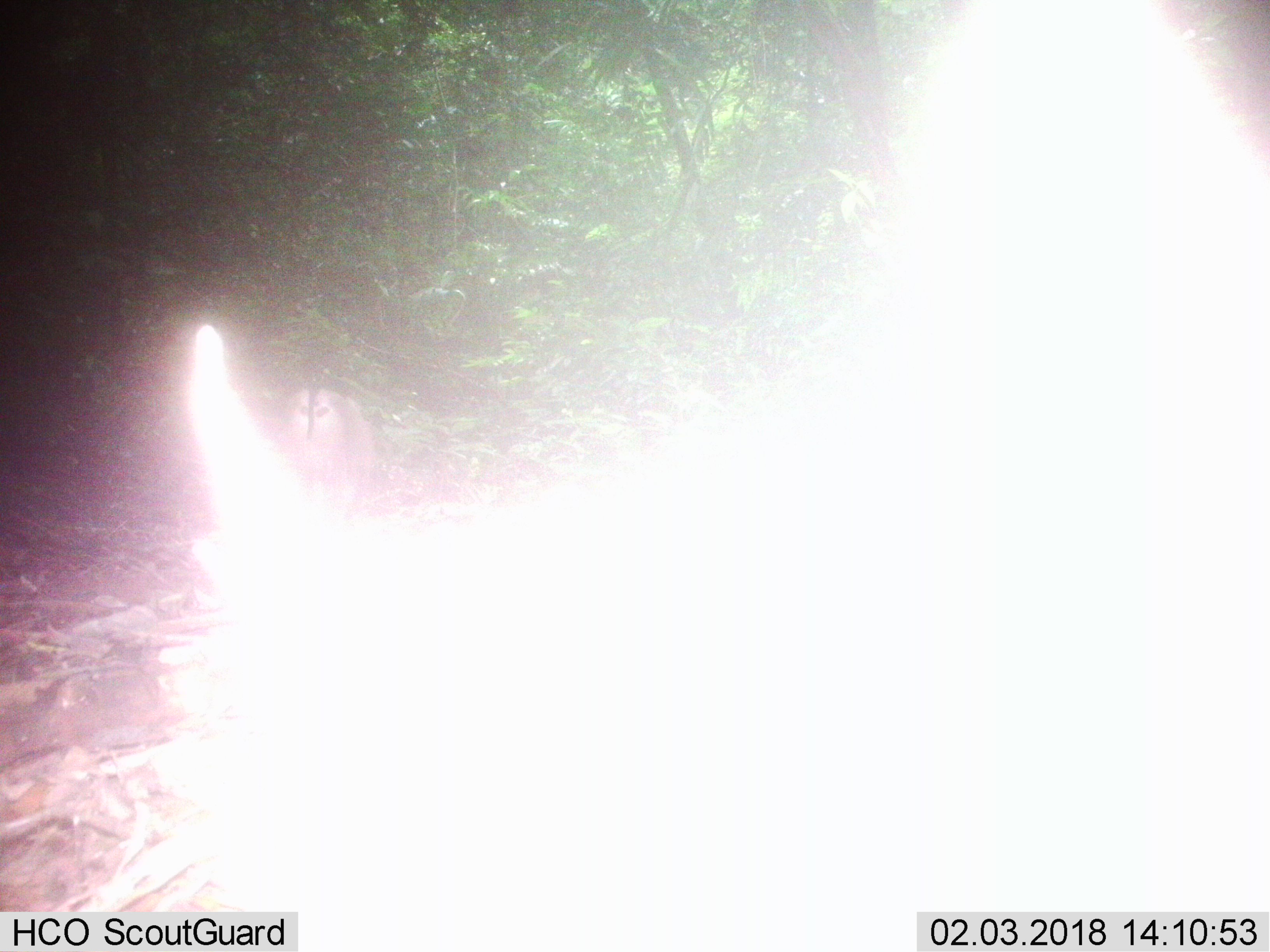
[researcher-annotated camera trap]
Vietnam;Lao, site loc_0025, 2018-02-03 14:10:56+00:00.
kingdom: Animalia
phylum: Chordata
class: Mammalia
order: Primates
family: Cercopithecidae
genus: Macaca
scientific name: Macaca nemestrina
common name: pig-tailed macaque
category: pig tailed macaque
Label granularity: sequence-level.